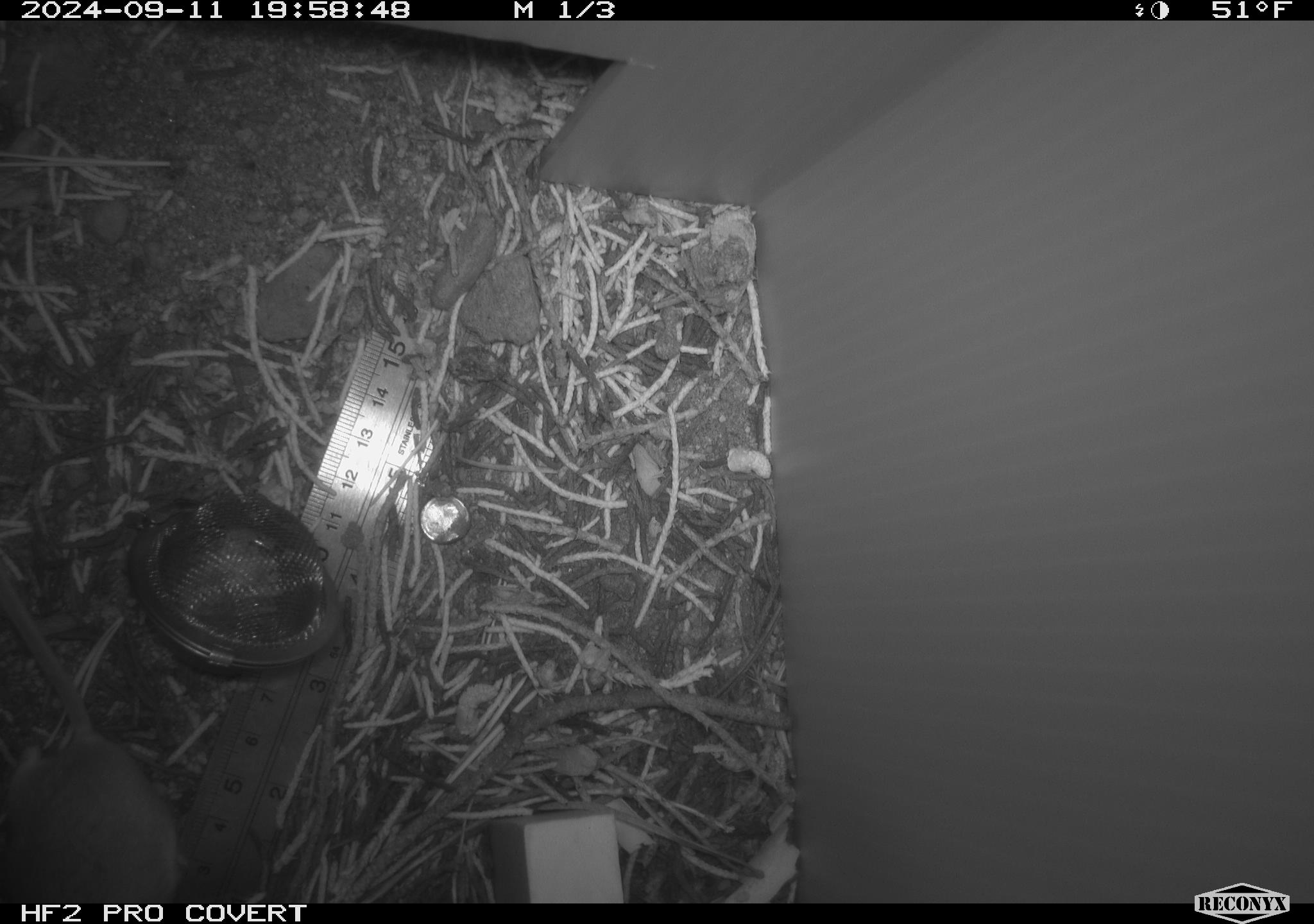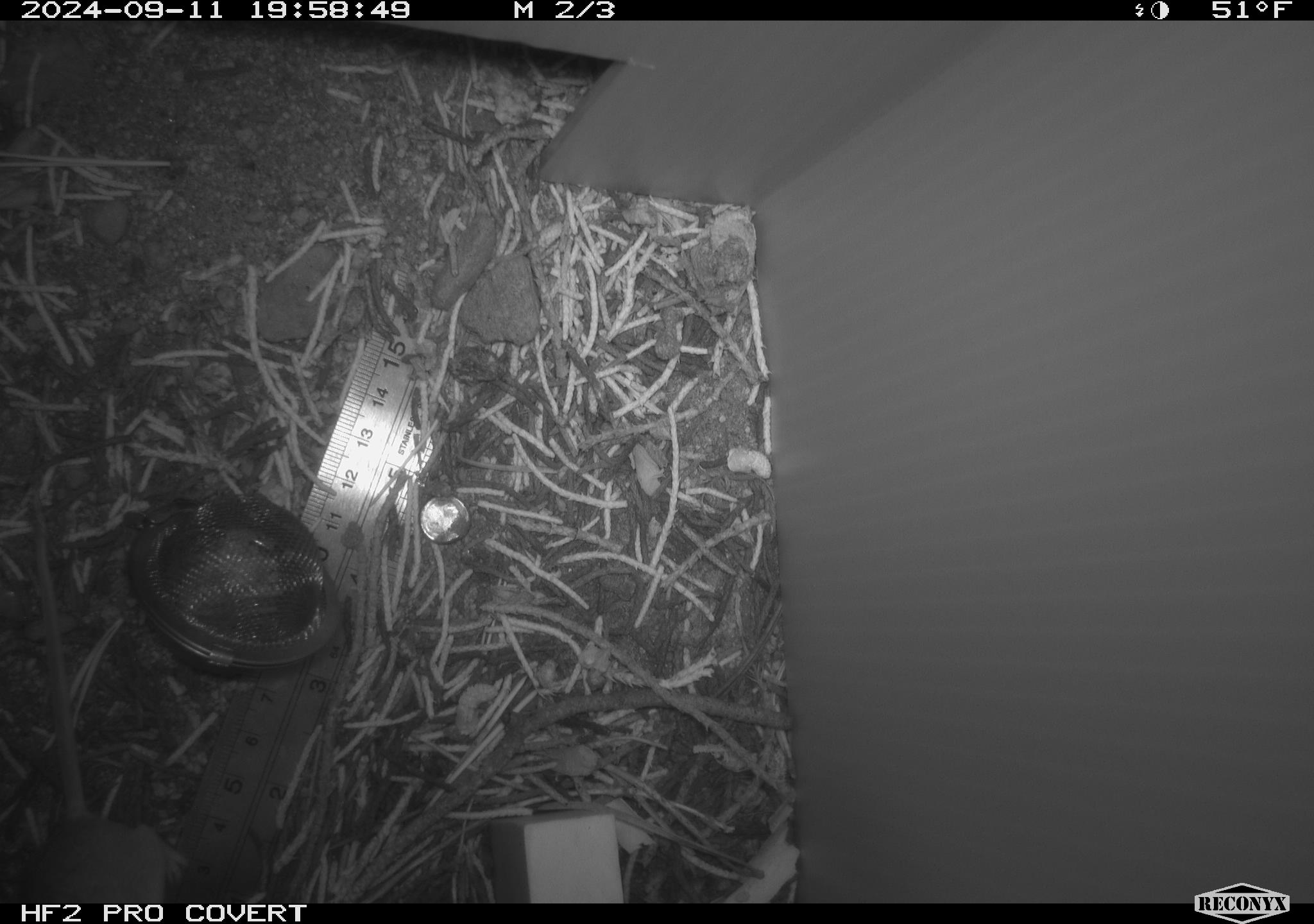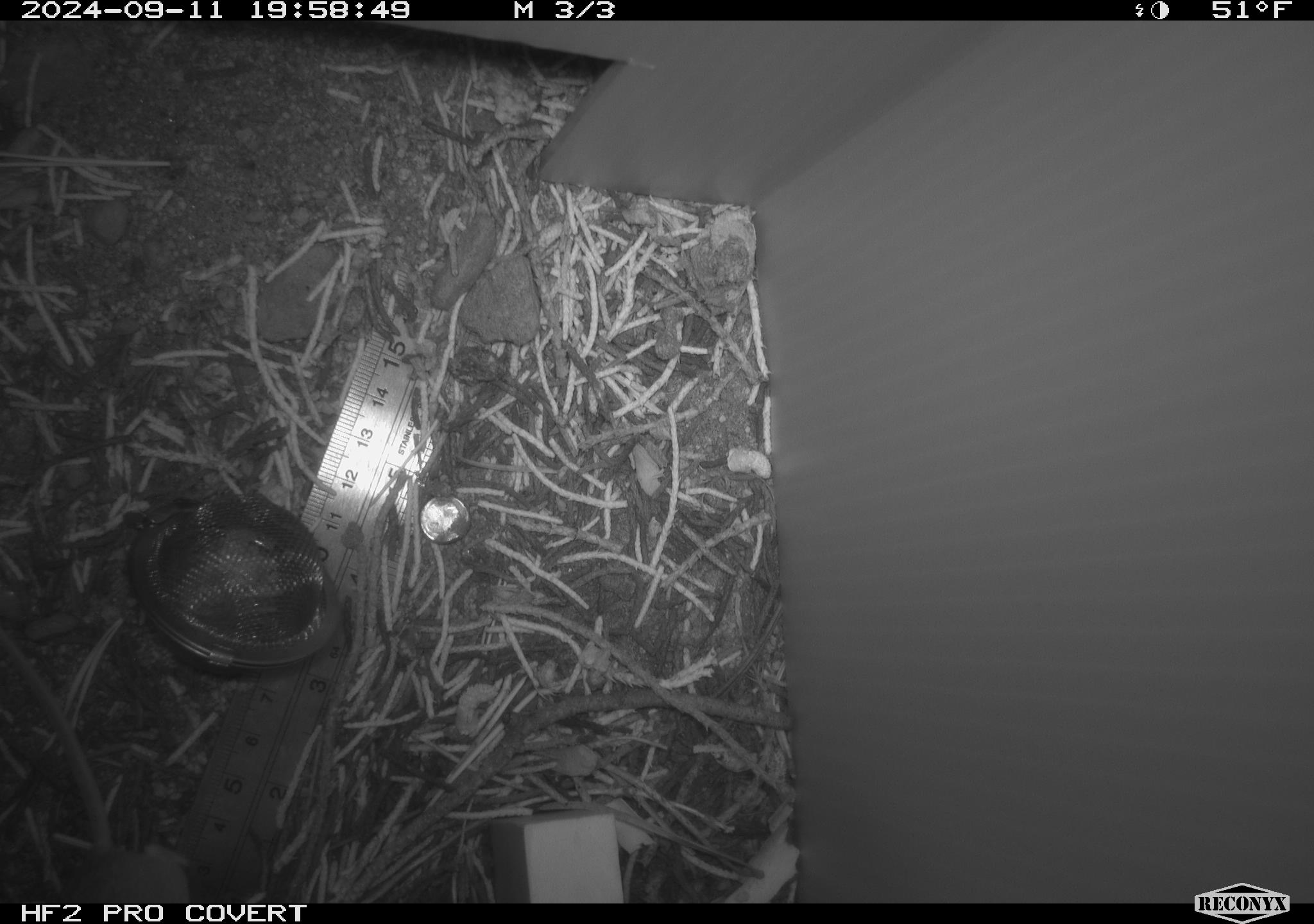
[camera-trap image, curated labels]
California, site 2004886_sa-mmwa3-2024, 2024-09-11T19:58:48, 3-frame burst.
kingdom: Animalia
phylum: Chordata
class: Mammalia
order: Rodentia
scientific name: Rodentia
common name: mouse species